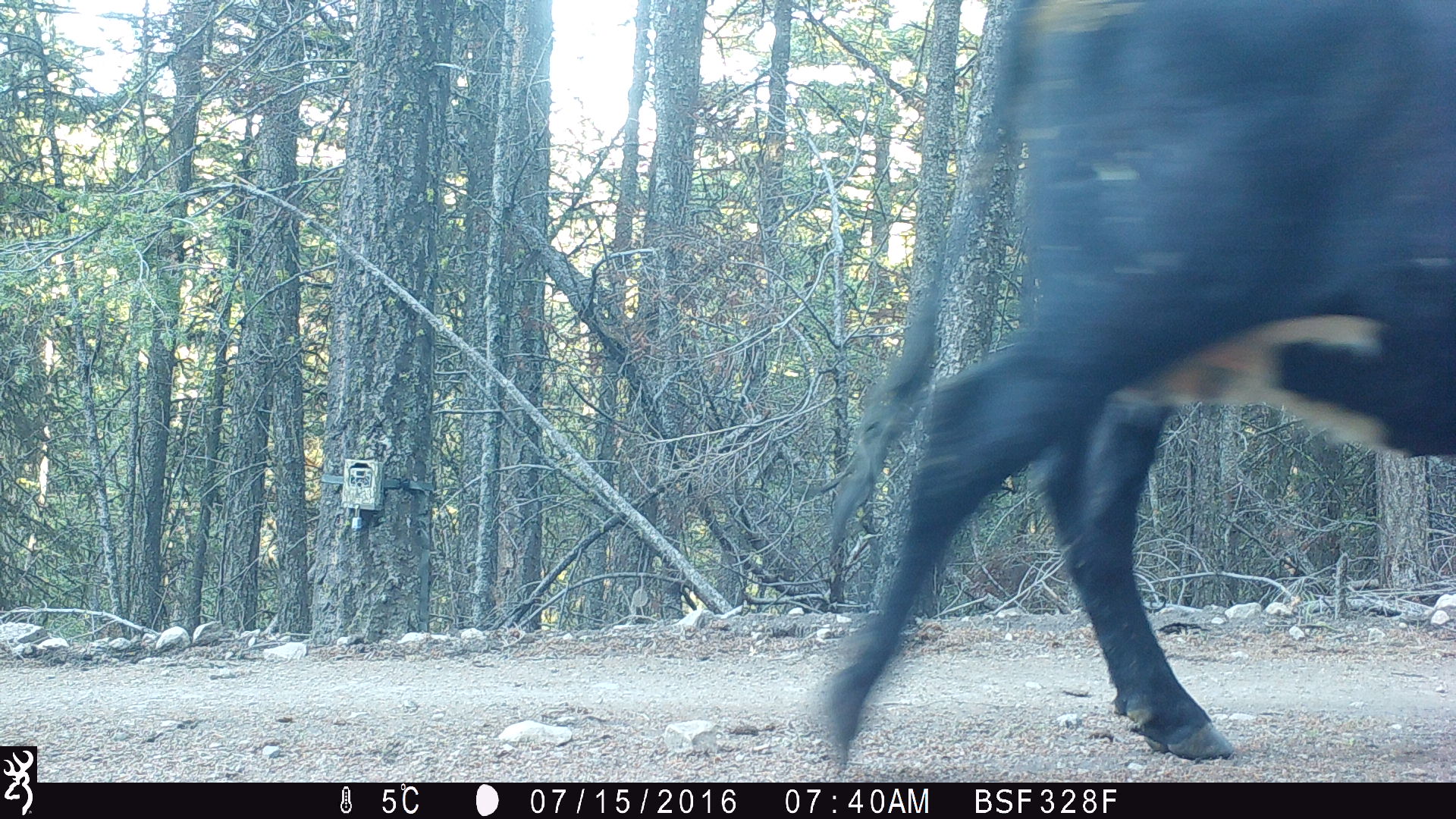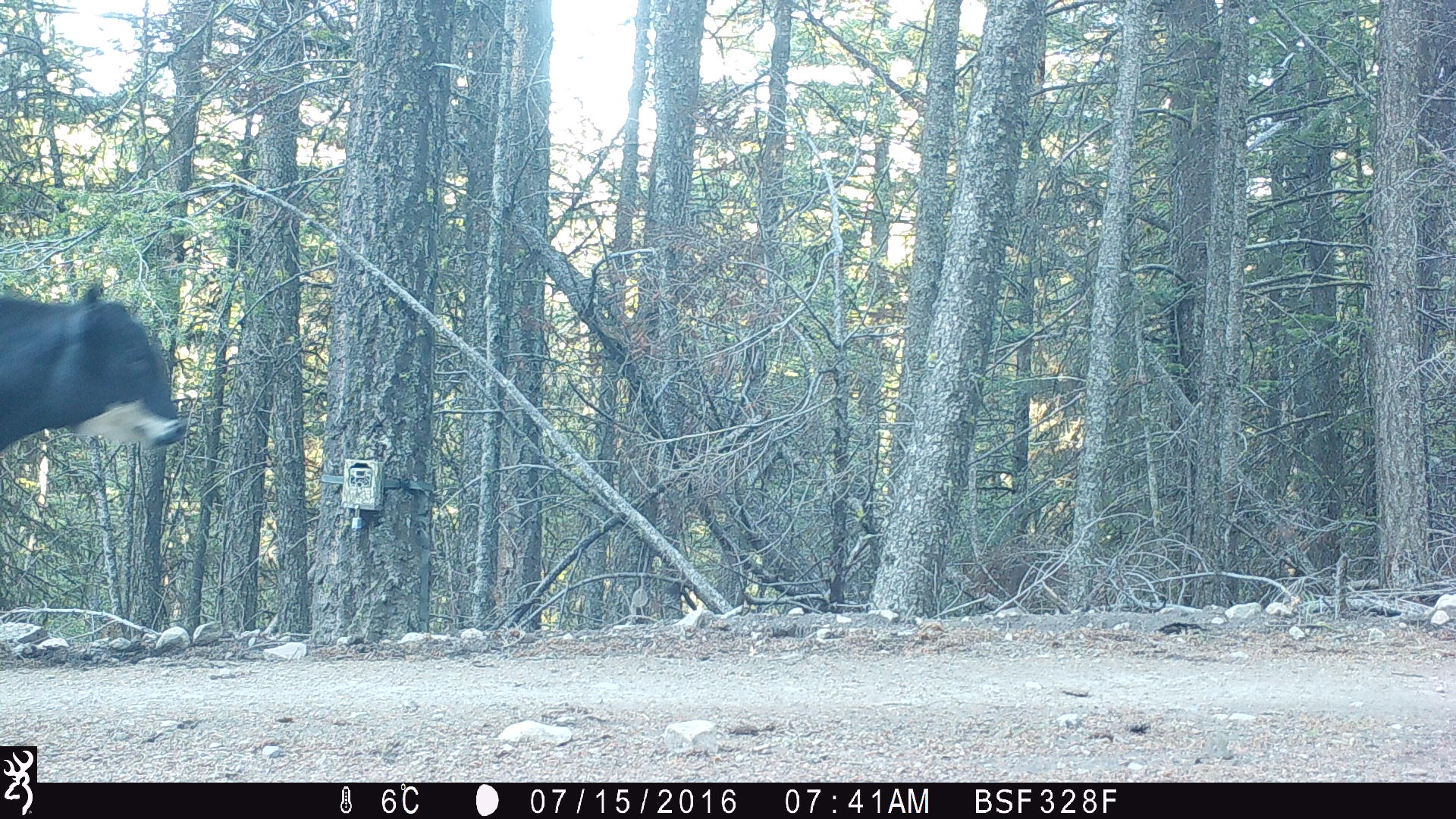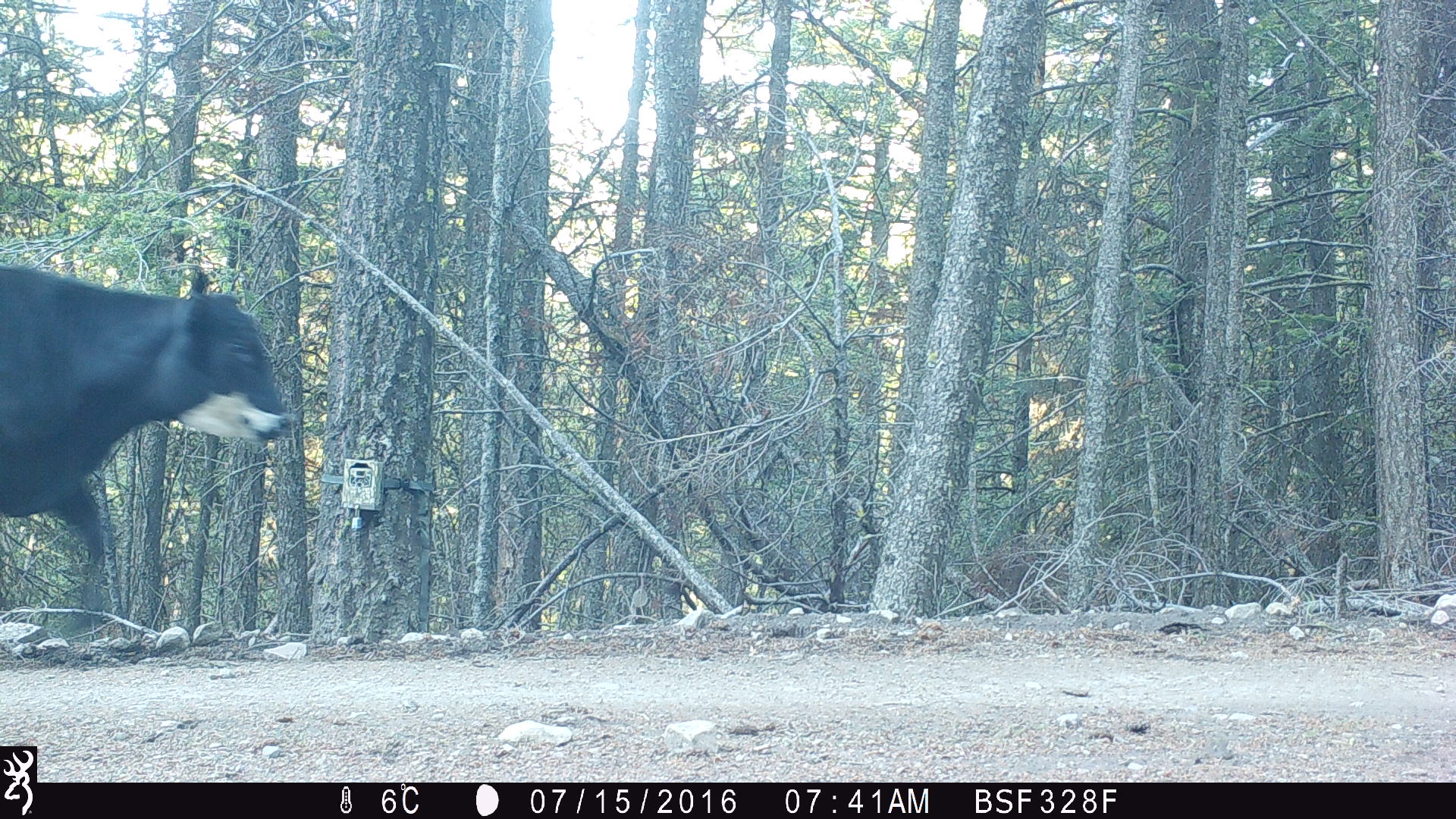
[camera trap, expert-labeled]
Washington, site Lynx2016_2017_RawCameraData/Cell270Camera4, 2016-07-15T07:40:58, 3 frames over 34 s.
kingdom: Animalia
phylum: Chordata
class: Mammalia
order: Artiodactyla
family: Bovidae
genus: Bos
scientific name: Bos taurus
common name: domestic cattle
Domestic cattle (Bos taurus). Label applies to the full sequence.